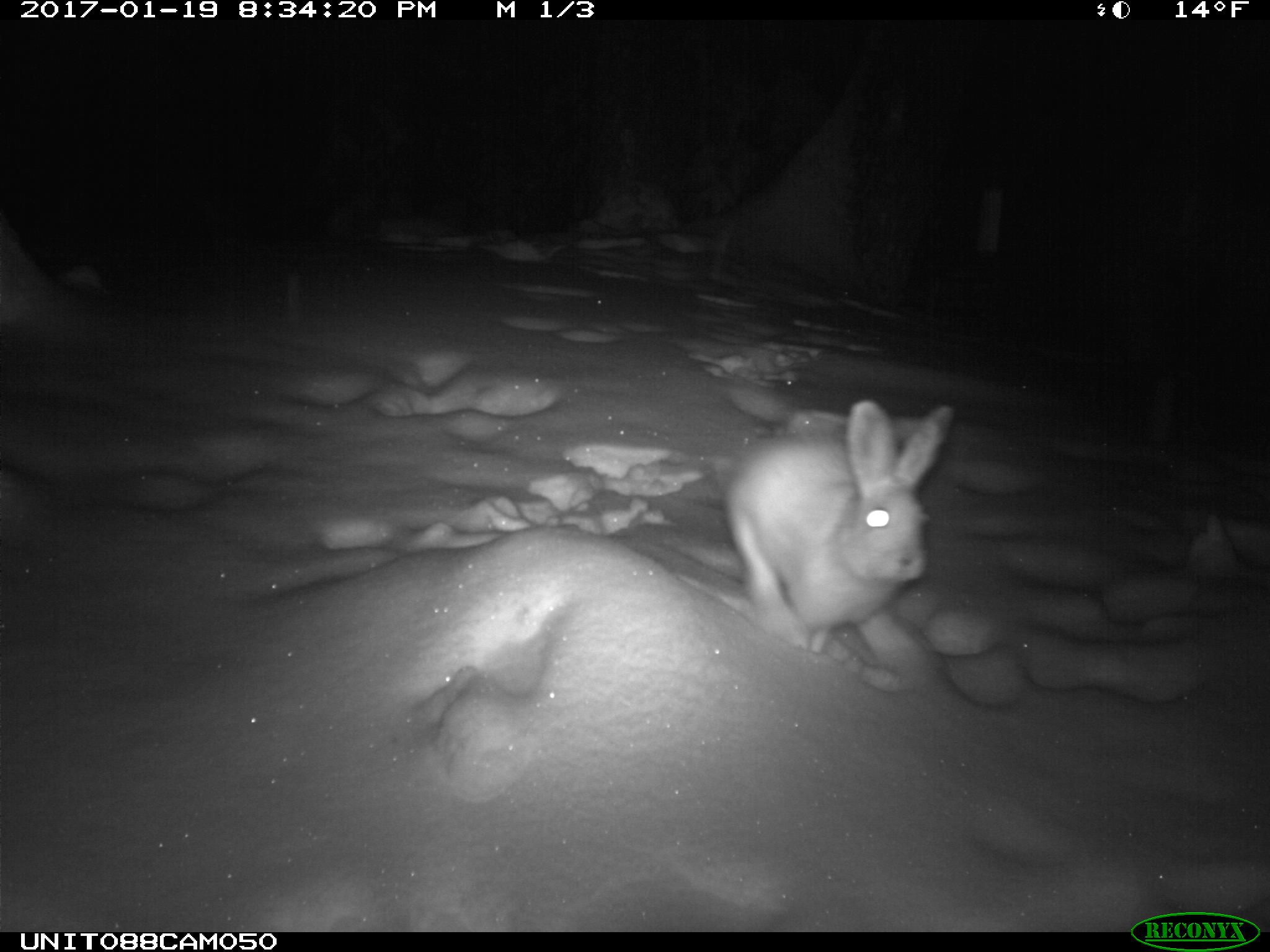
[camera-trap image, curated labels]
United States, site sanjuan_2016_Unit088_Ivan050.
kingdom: Animalia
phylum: Chordata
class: Mammalia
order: Lagomorpha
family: Leporidae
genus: Lepus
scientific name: Lepus americanus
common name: snowshoe hare